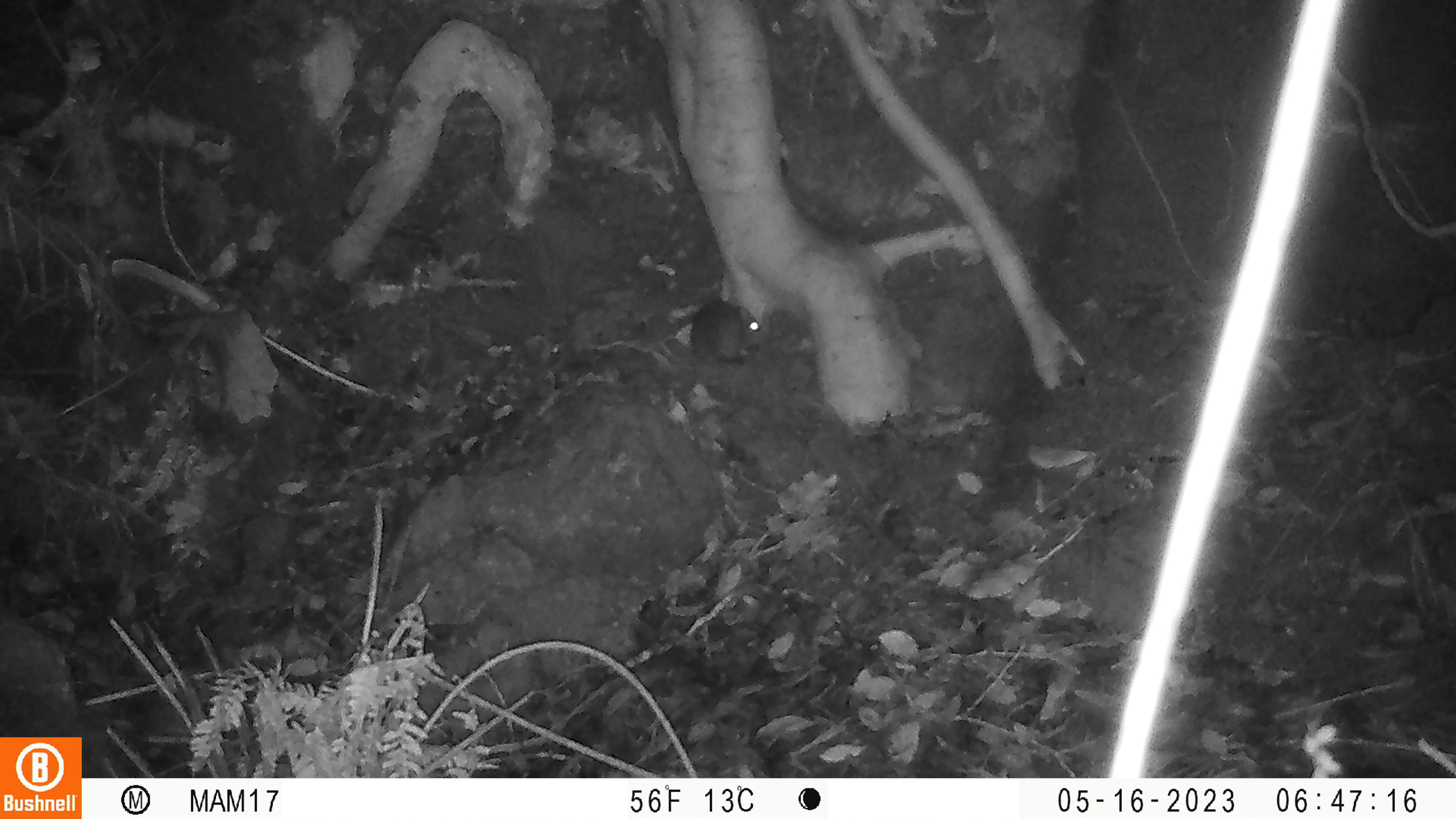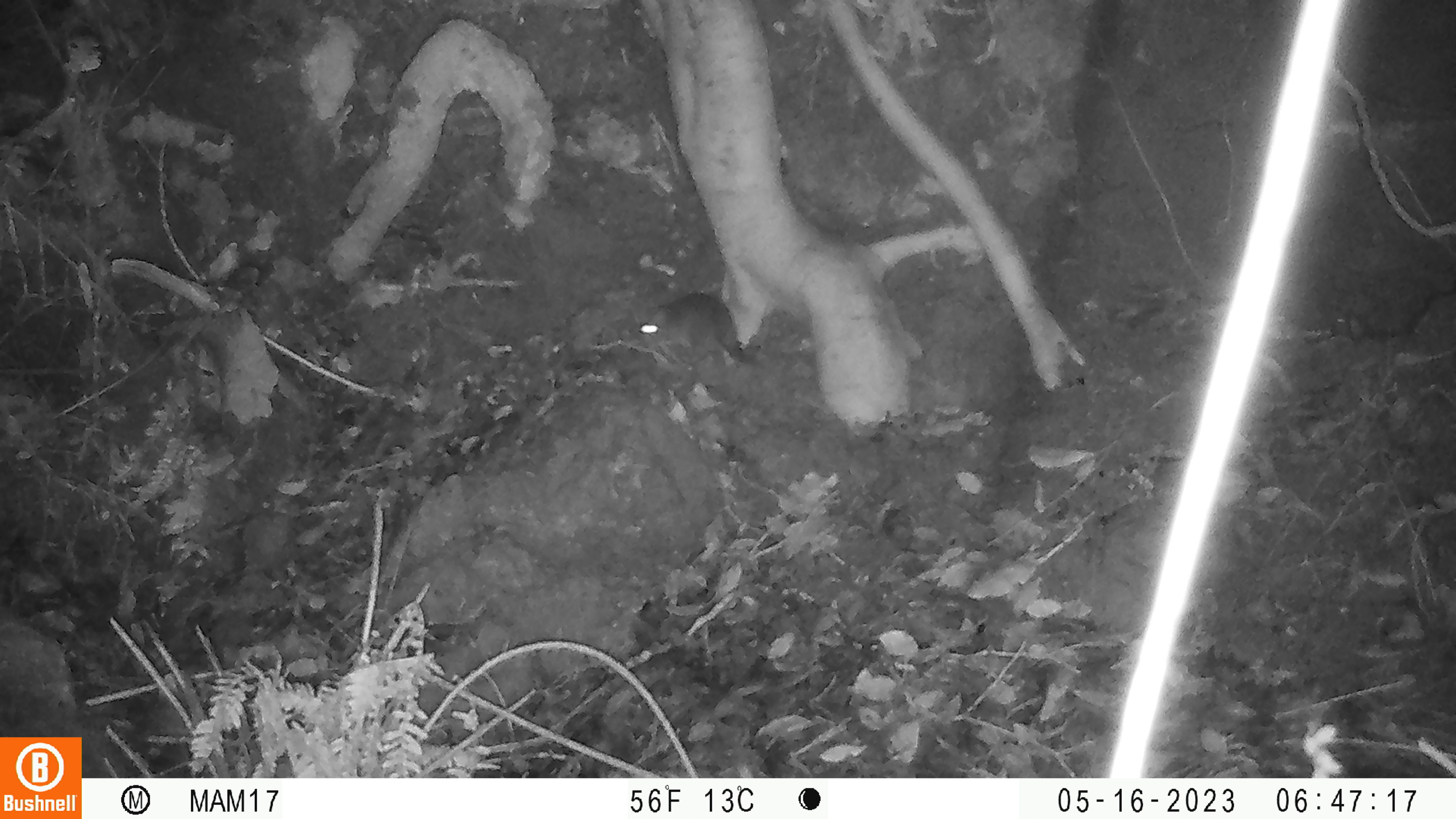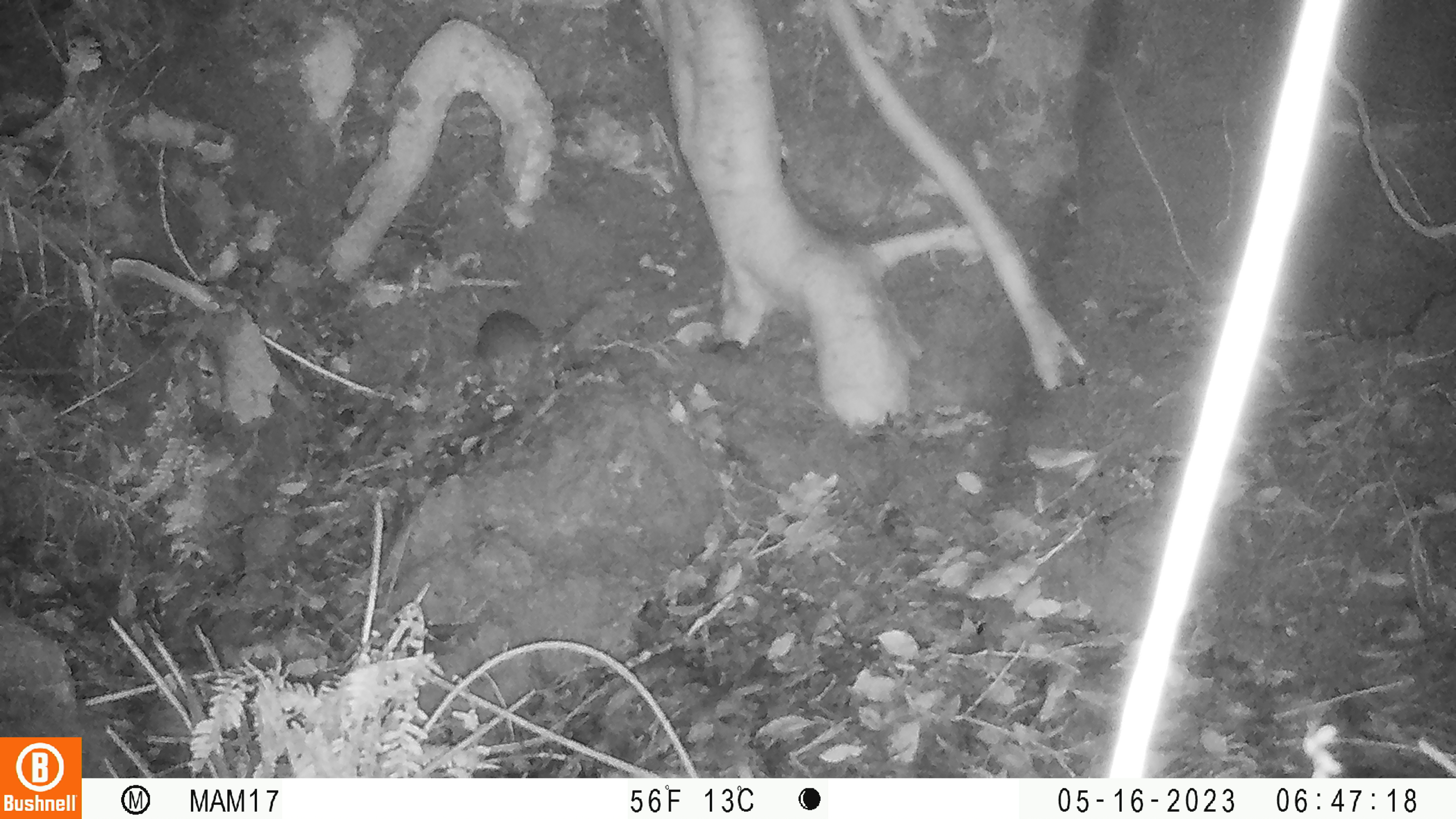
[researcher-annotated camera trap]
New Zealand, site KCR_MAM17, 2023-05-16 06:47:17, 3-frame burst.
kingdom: Animalia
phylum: Chordata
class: Mammalia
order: Rodentia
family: Muridae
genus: Rattus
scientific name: Rattus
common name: rat